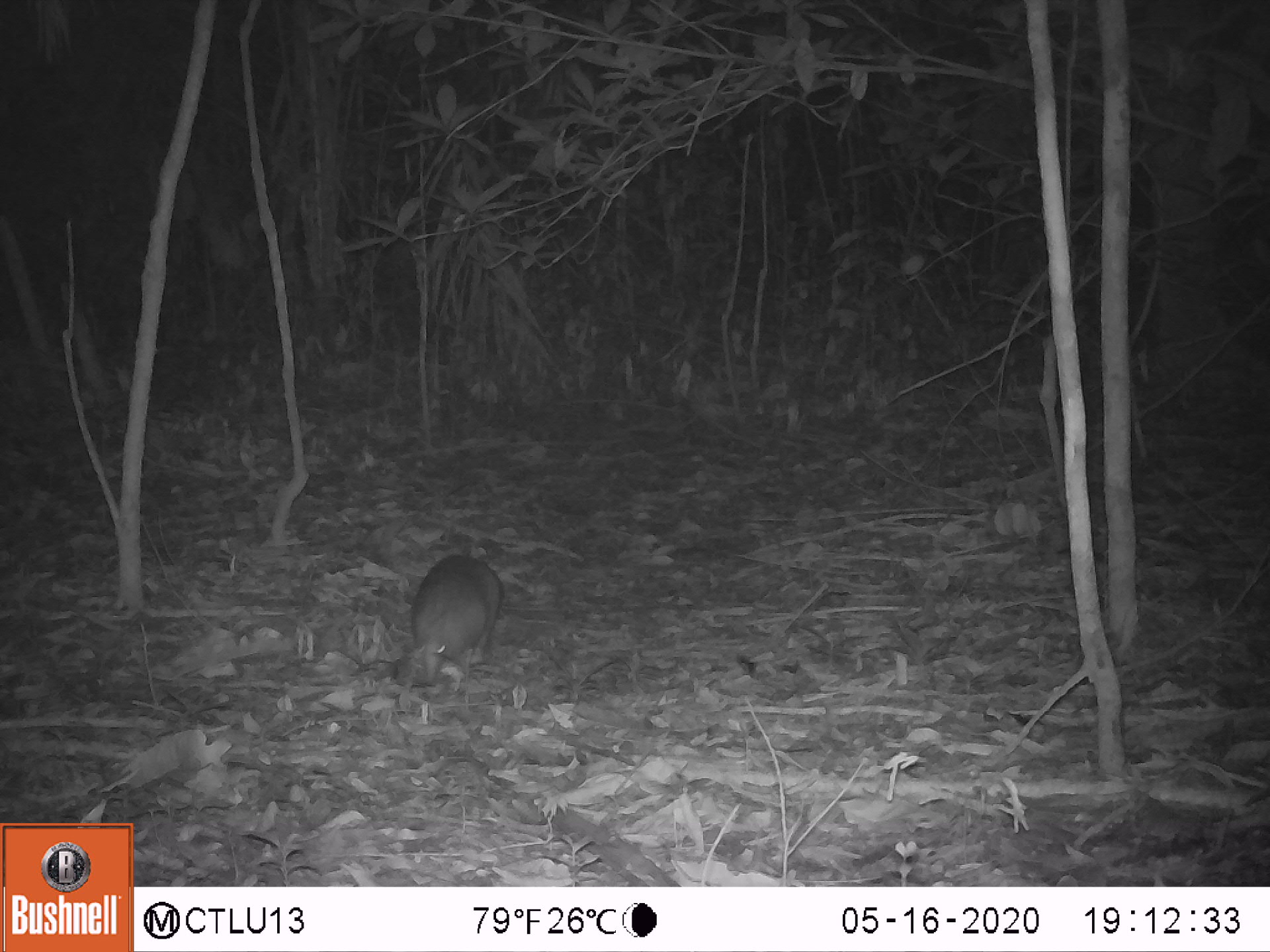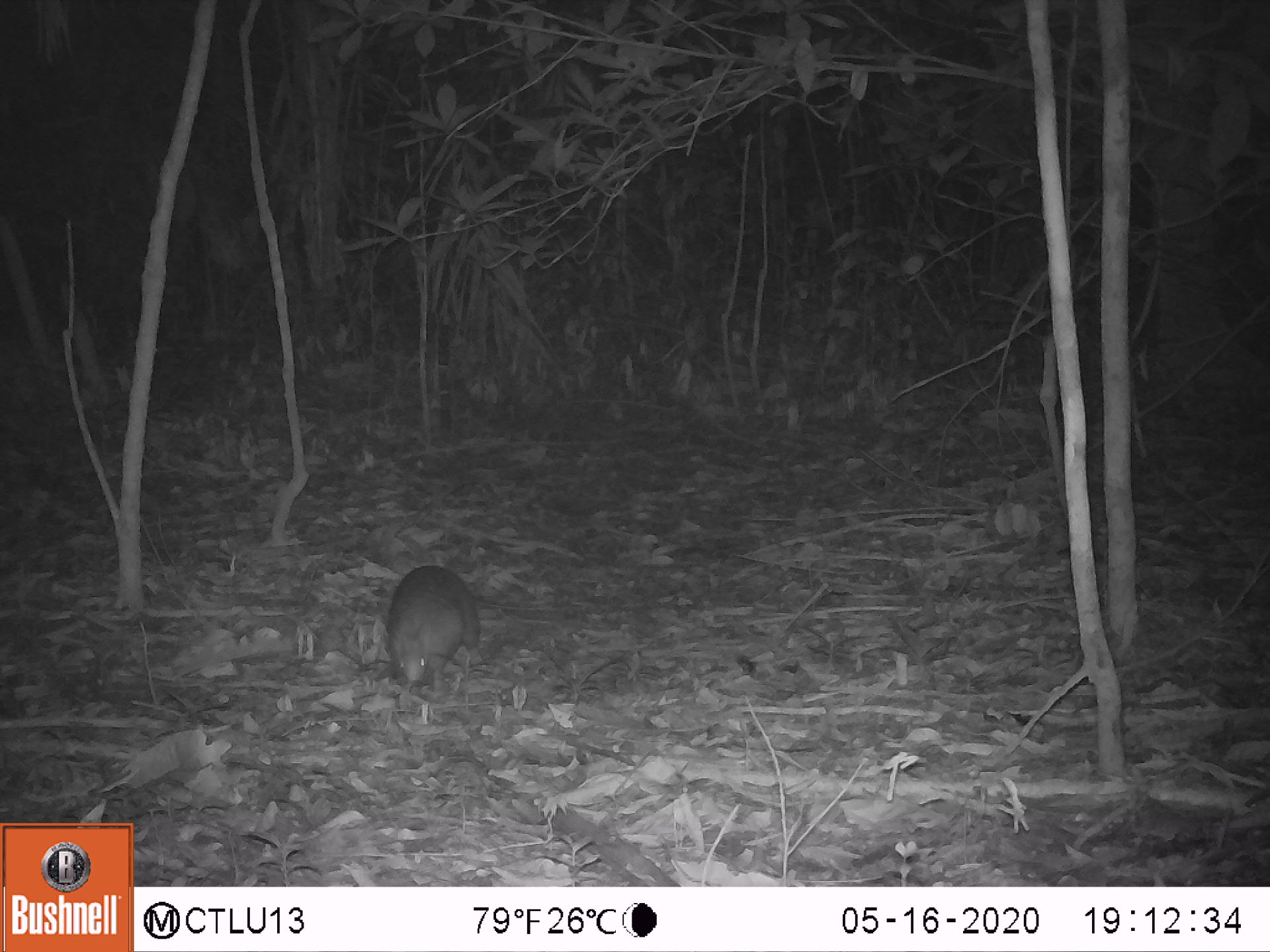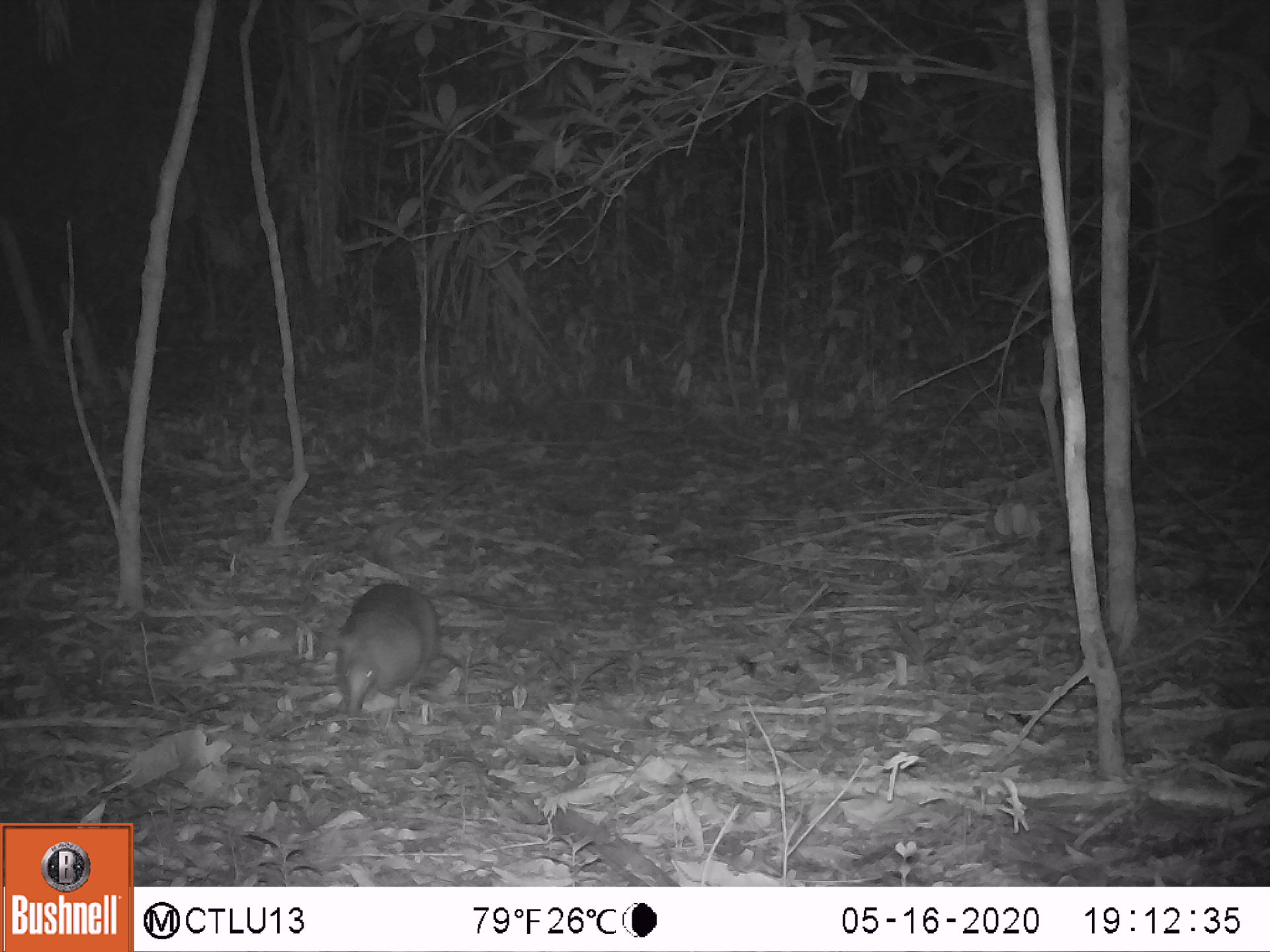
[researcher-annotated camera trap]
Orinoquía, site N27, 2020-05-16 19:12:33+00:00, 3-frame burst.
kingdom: Animalia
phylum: Chordata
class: Mammalia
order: Cingulata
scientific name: Cingulata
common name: armadillo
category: unknown armadillo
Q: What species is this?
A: Unknown armadillo (armadillo) (Cingulata).